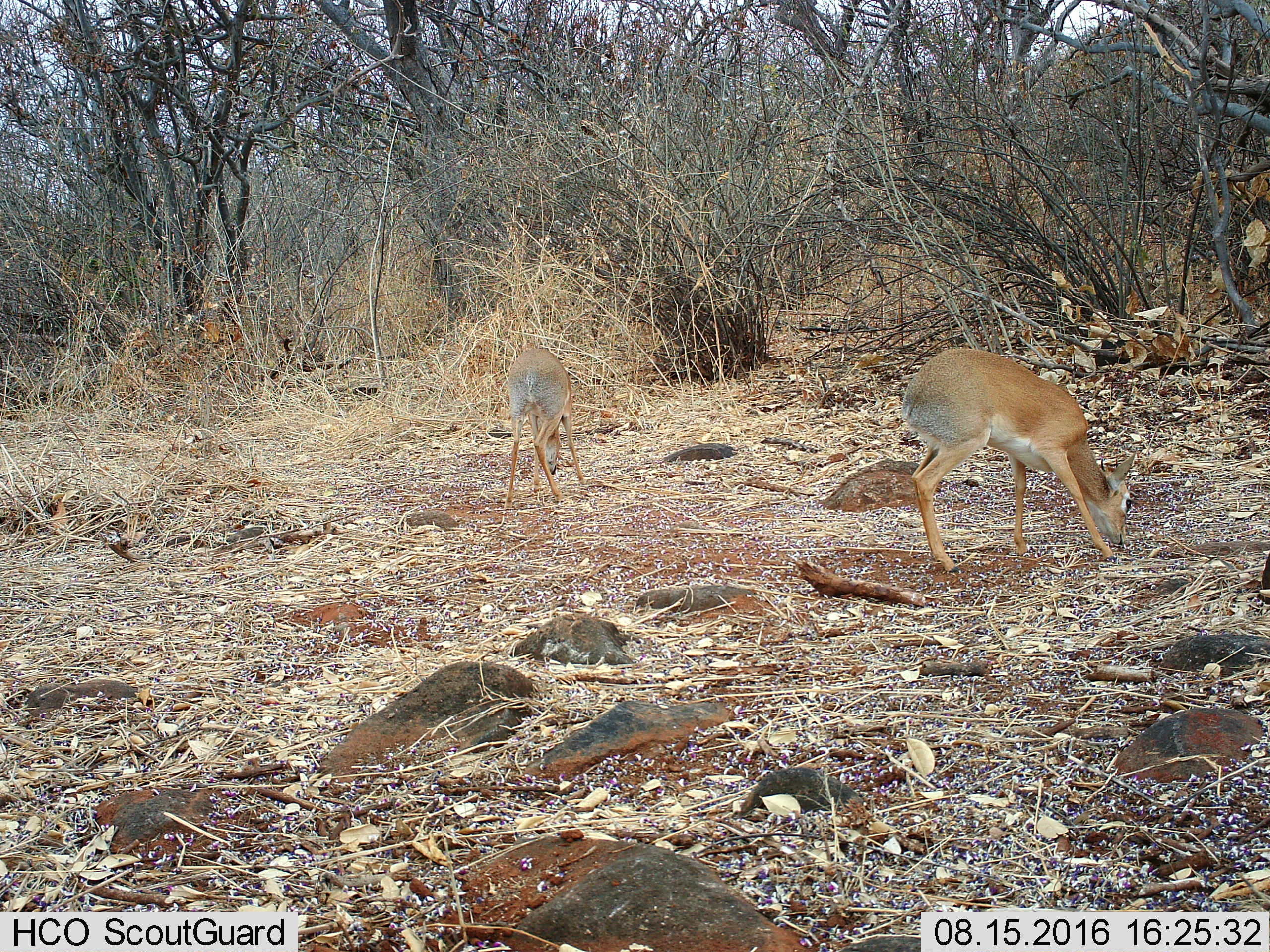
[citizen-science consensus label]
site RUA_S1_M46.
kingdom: Animalia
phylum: Chordata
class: Mammalia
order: Artiodactyla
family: Bovidae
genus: Madoqua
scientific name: Madoqua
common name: dik-dik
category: dikdik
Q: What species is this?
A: Dikdik (dik-dik) (Madoqua).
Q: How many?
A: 2.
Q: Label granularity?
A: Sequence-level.